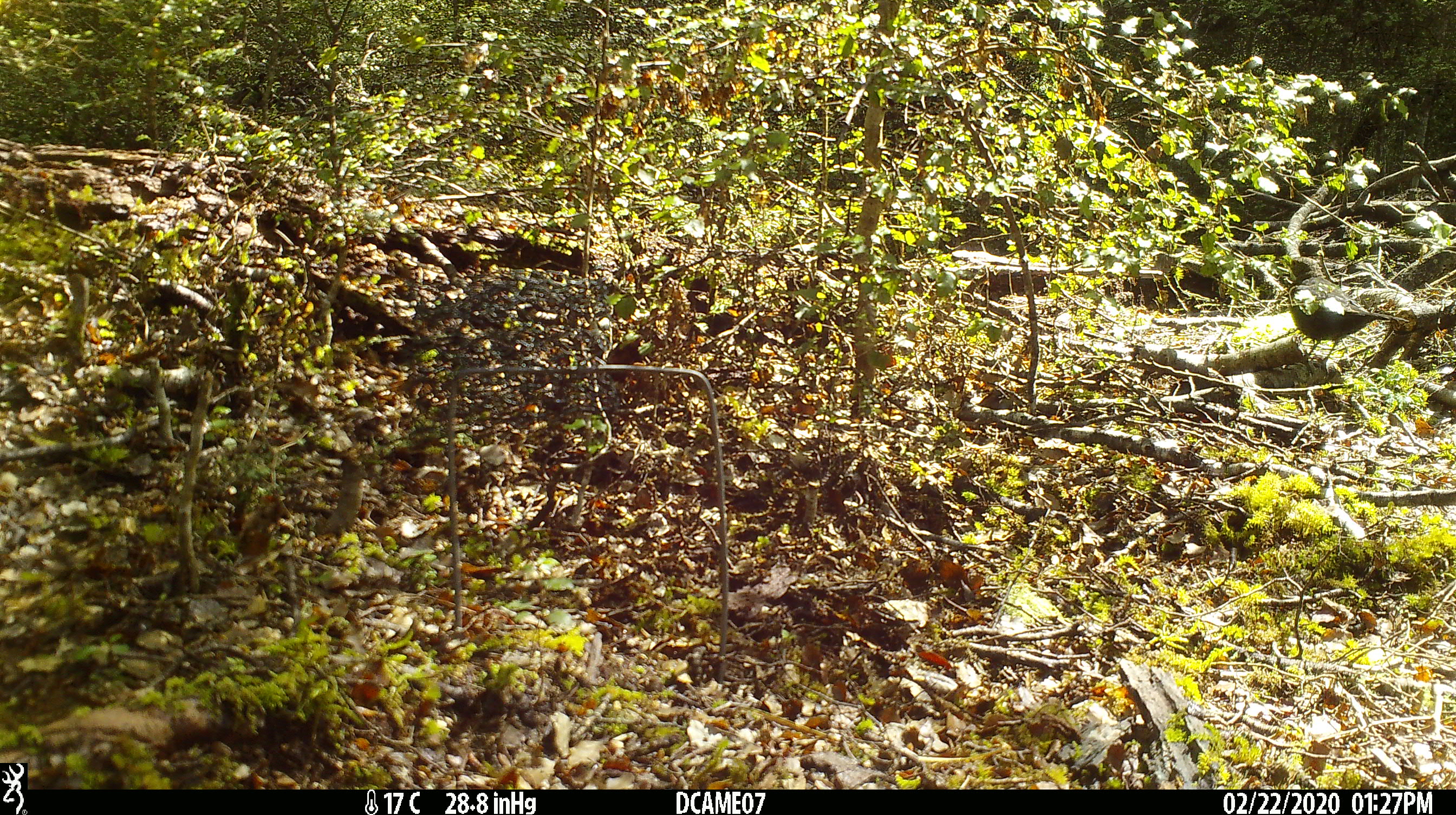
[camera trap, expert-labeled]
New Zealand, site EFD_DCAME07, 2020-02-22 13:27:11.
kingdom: Animalia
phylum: Chordata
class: Aves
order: Passeriformes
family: Turdidae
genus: Turdus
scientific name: Turdus merula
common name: eurasian blackbird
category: blackbird